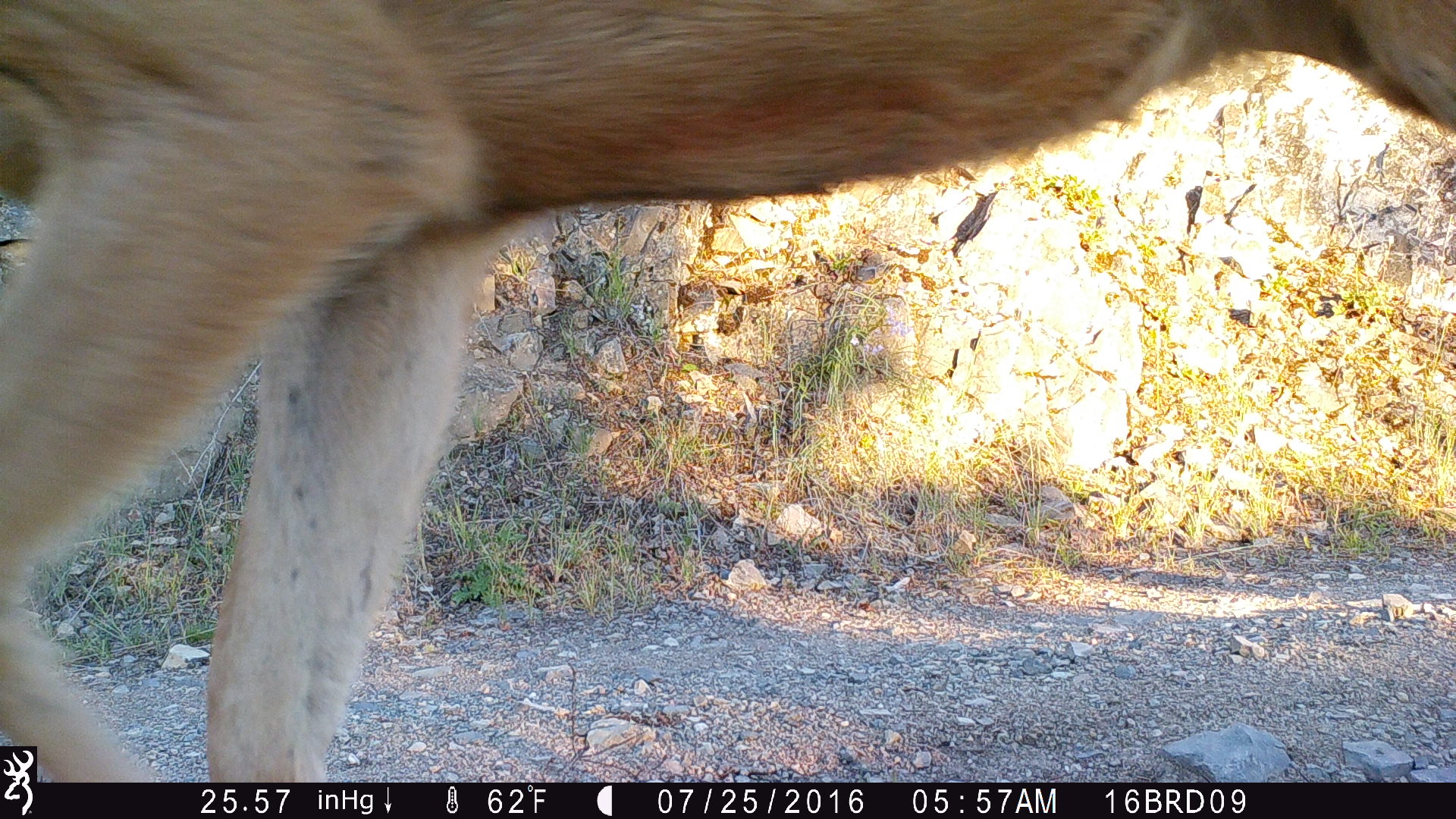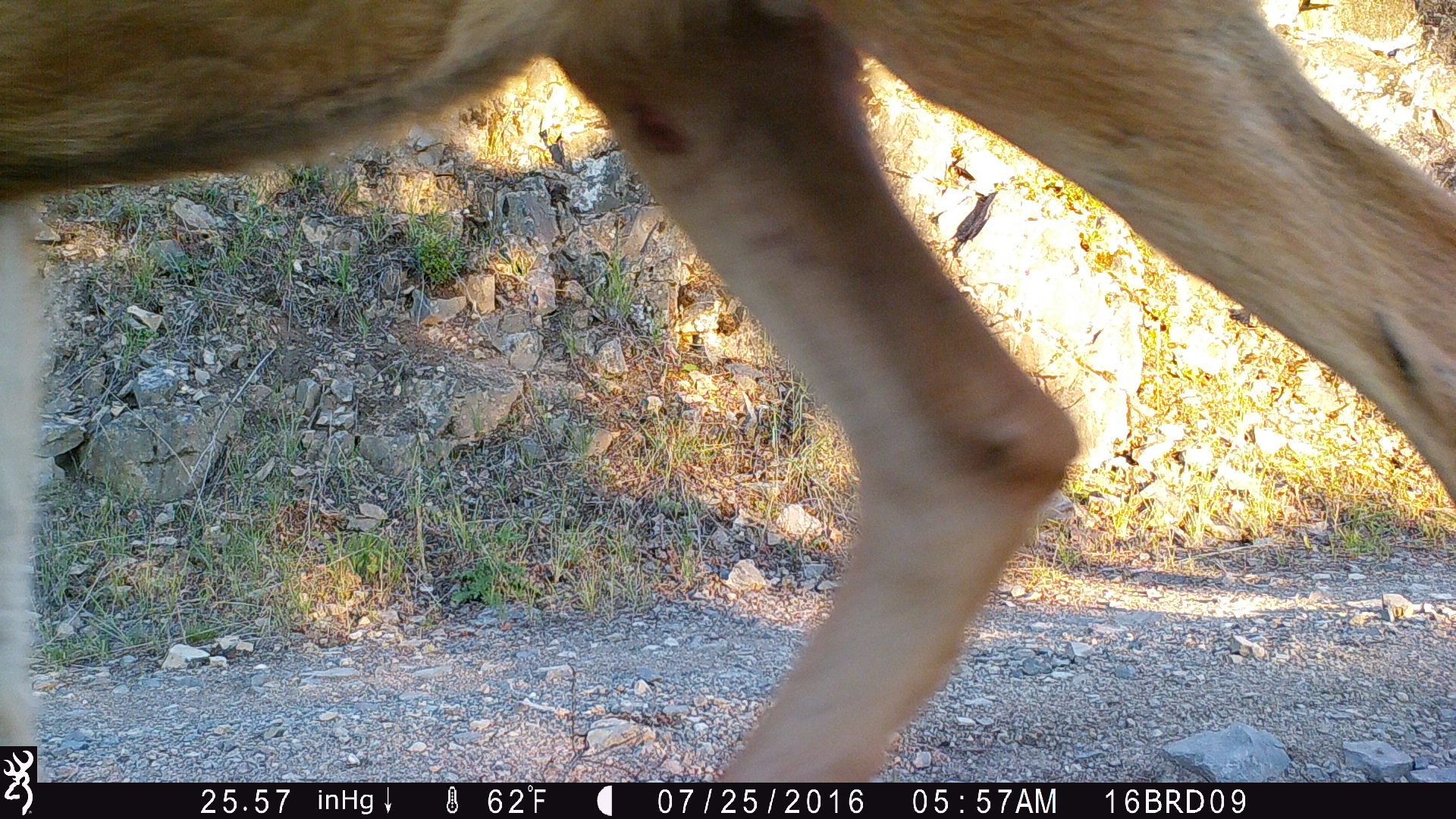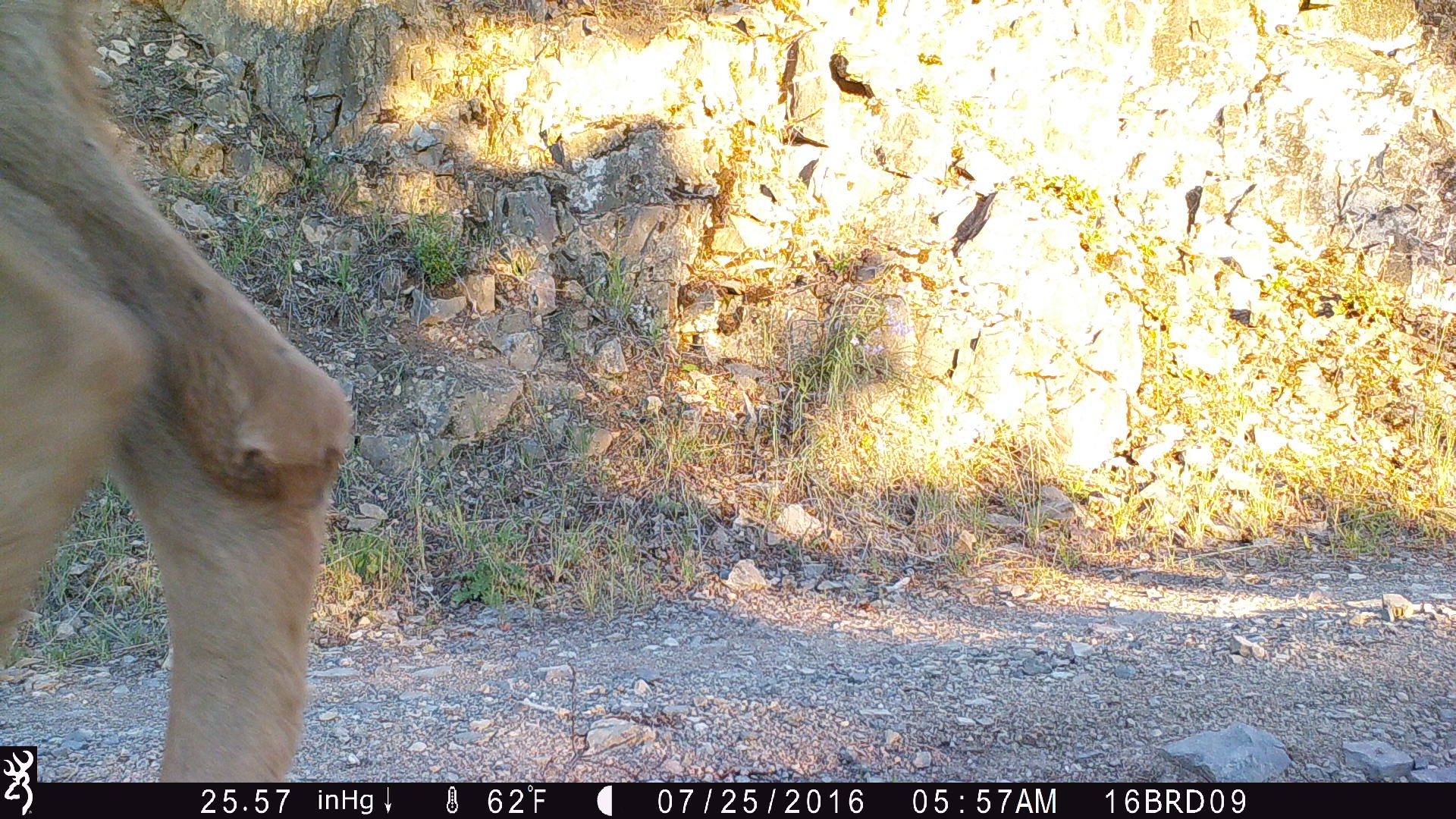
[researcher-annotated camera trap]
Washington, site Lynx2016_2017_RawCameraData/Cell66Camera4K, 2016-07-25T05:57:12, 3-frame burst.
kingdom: Animalia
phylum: Chordata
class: Mammalia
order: Artiodactyla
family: Cervidae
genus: Odocoileus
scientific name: Odocoileus hemionus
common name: mule deer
Odocoileus hemionus (mule deer). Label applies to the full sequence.